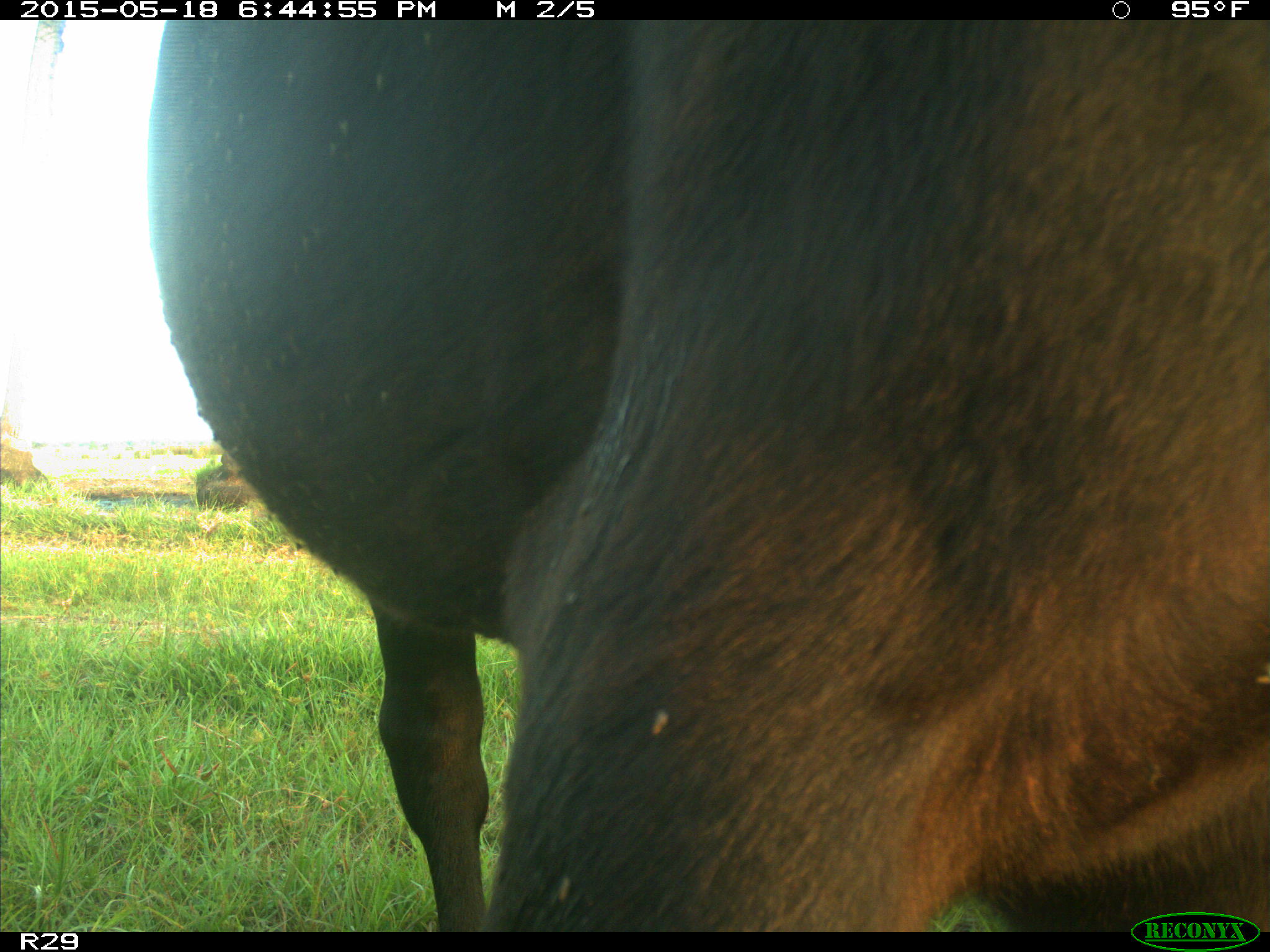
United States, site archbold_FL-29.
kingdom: Animalia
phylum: Chordata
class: Mammalia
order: Artiodactyla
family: Bovidae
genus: Bos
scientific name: Bos taurus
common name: domestic cow